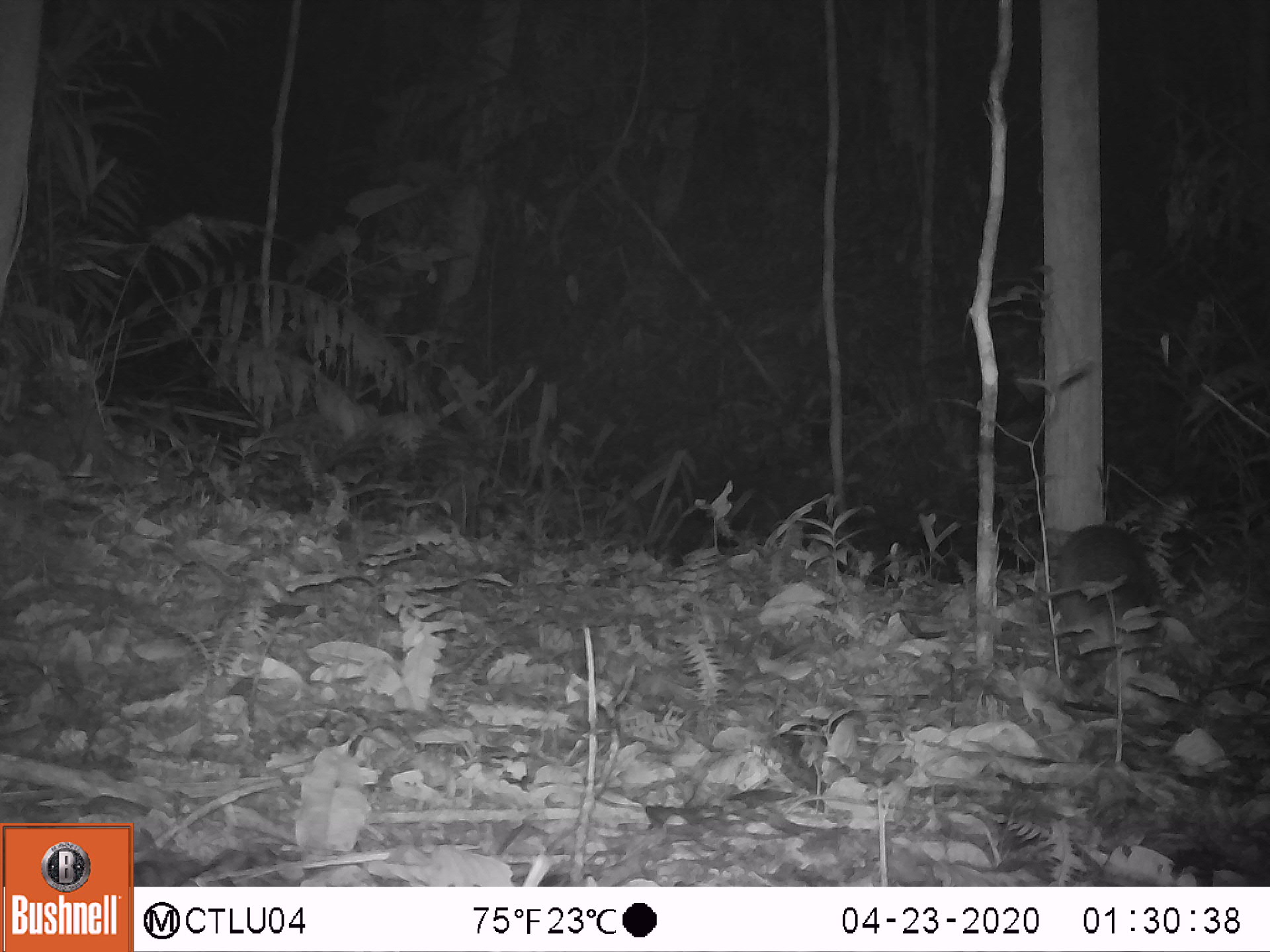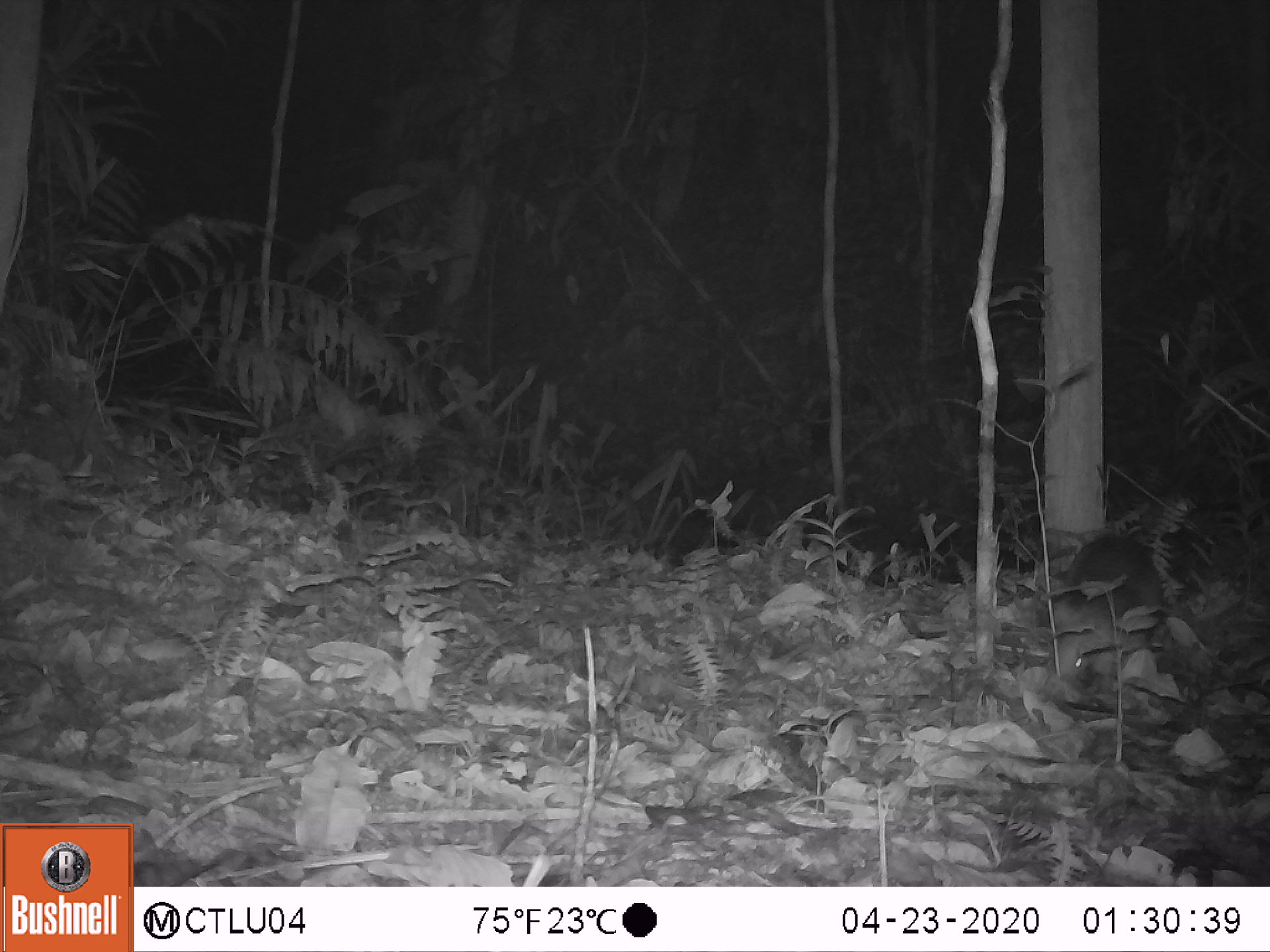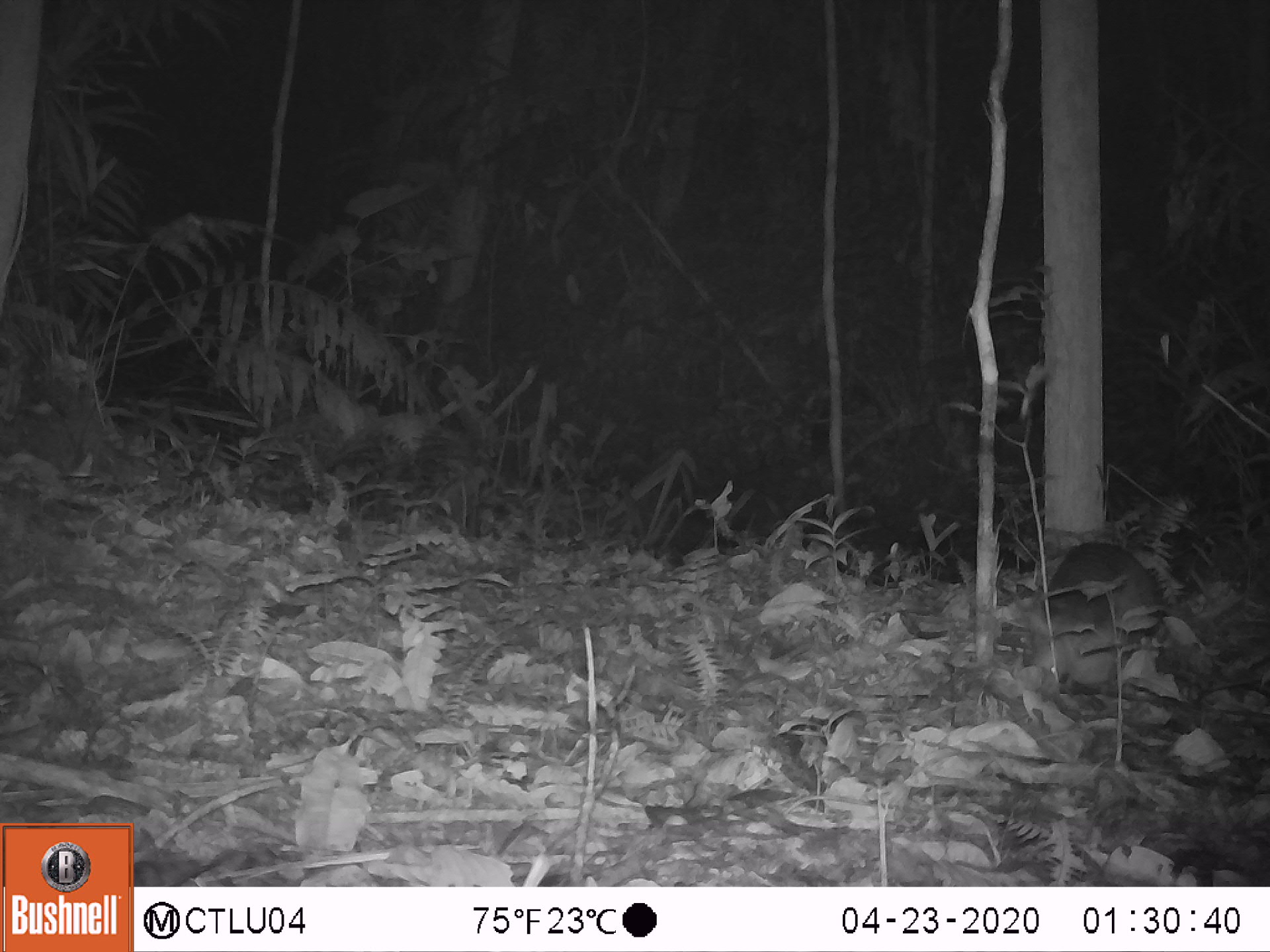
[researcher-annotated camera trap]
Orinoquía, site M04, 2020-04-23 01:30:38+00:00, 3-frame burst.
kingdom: Animalia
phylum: Chordata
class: Mammalia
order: Cingulata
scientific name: Cingulata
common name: armadillo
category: unknown armadillo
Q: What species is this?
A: Unknown armadillo (armadillo) (Cingulata).